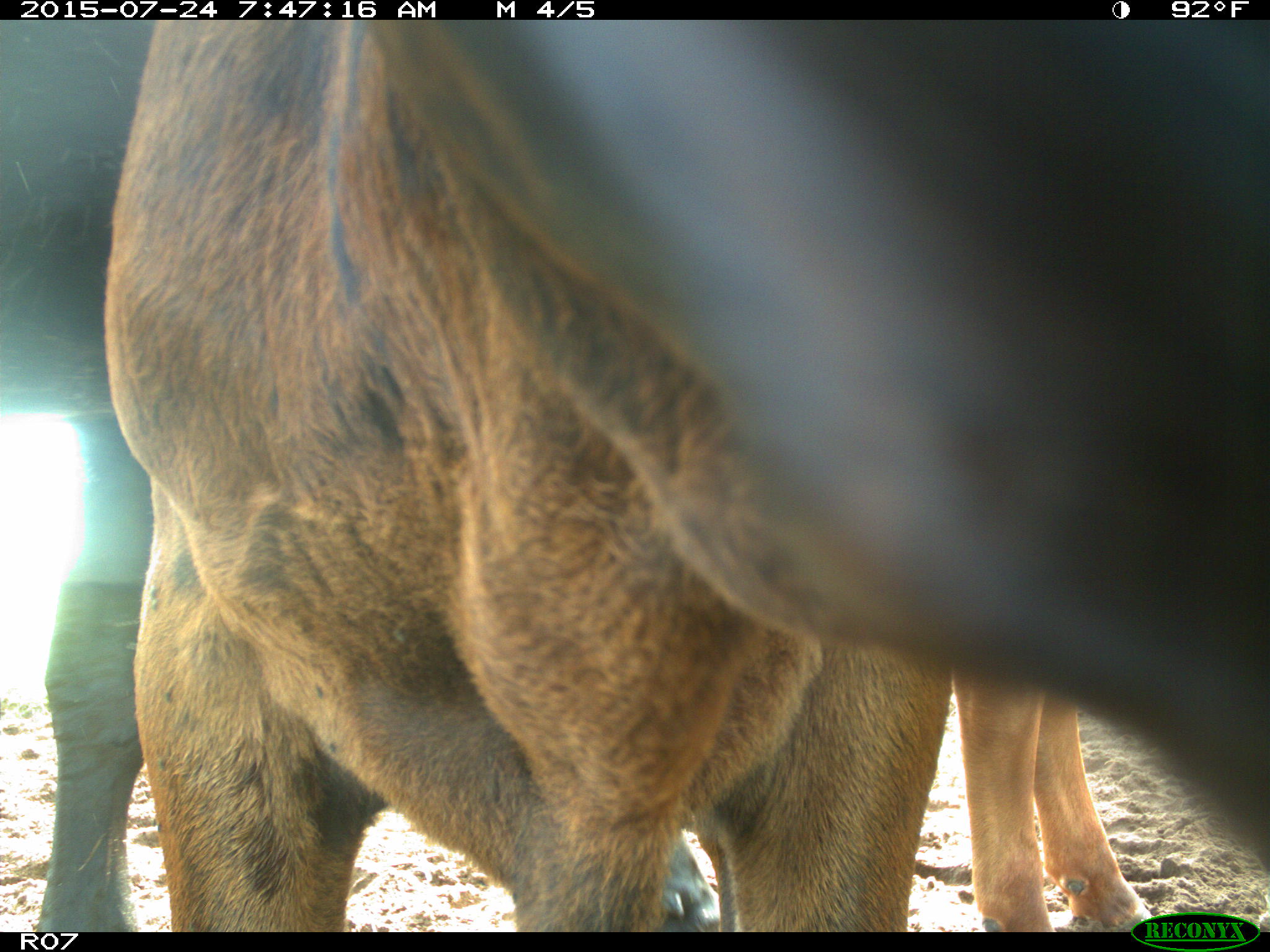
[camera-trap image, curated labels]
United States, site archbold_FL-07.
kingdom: Animalia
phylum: Chordata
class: Mammalia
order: Artiodactyla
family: Bovidae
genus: Bos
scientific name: Bos taurus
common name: domestic cow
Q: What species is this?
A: Bos taurus (domestic cow).